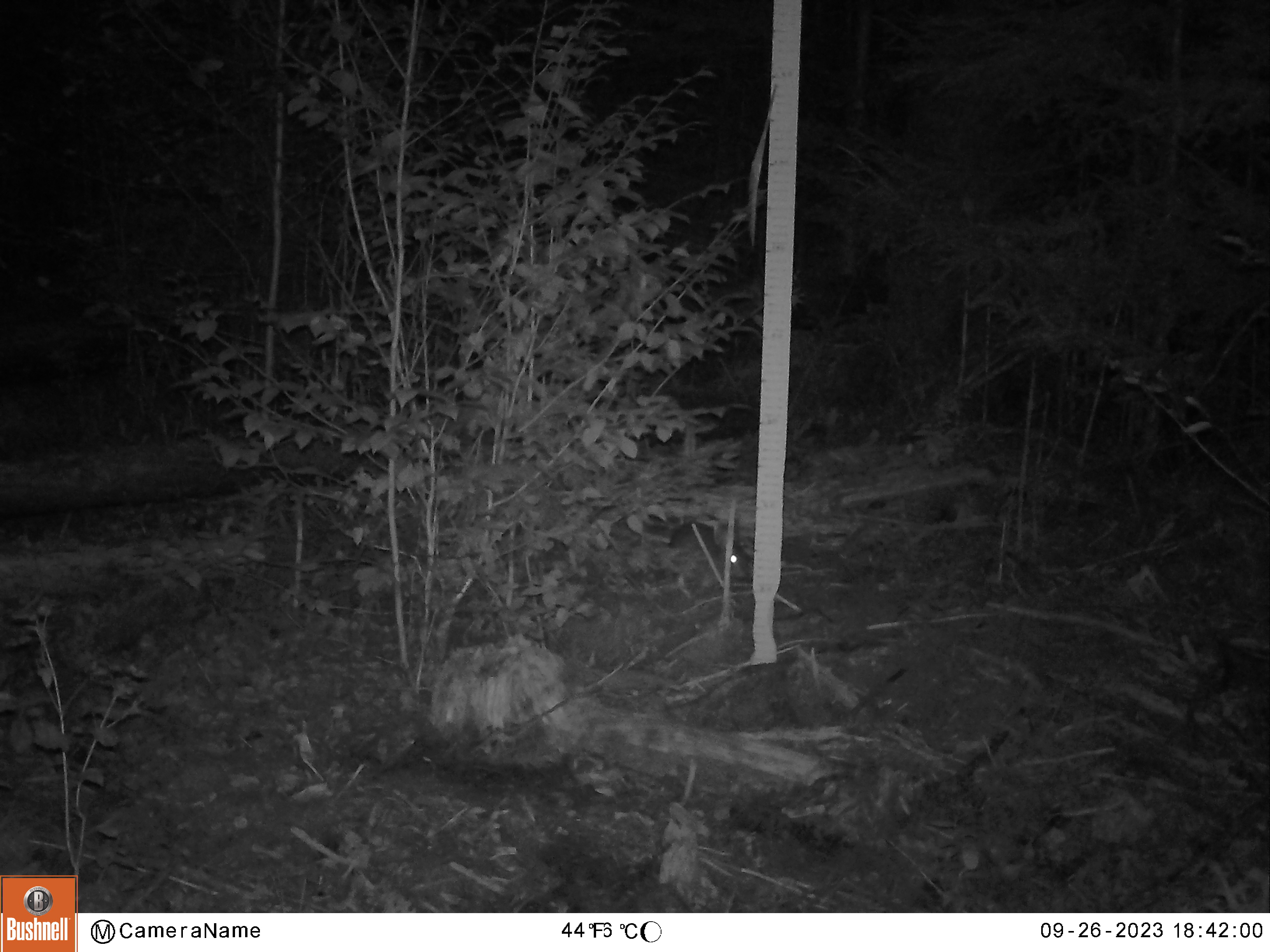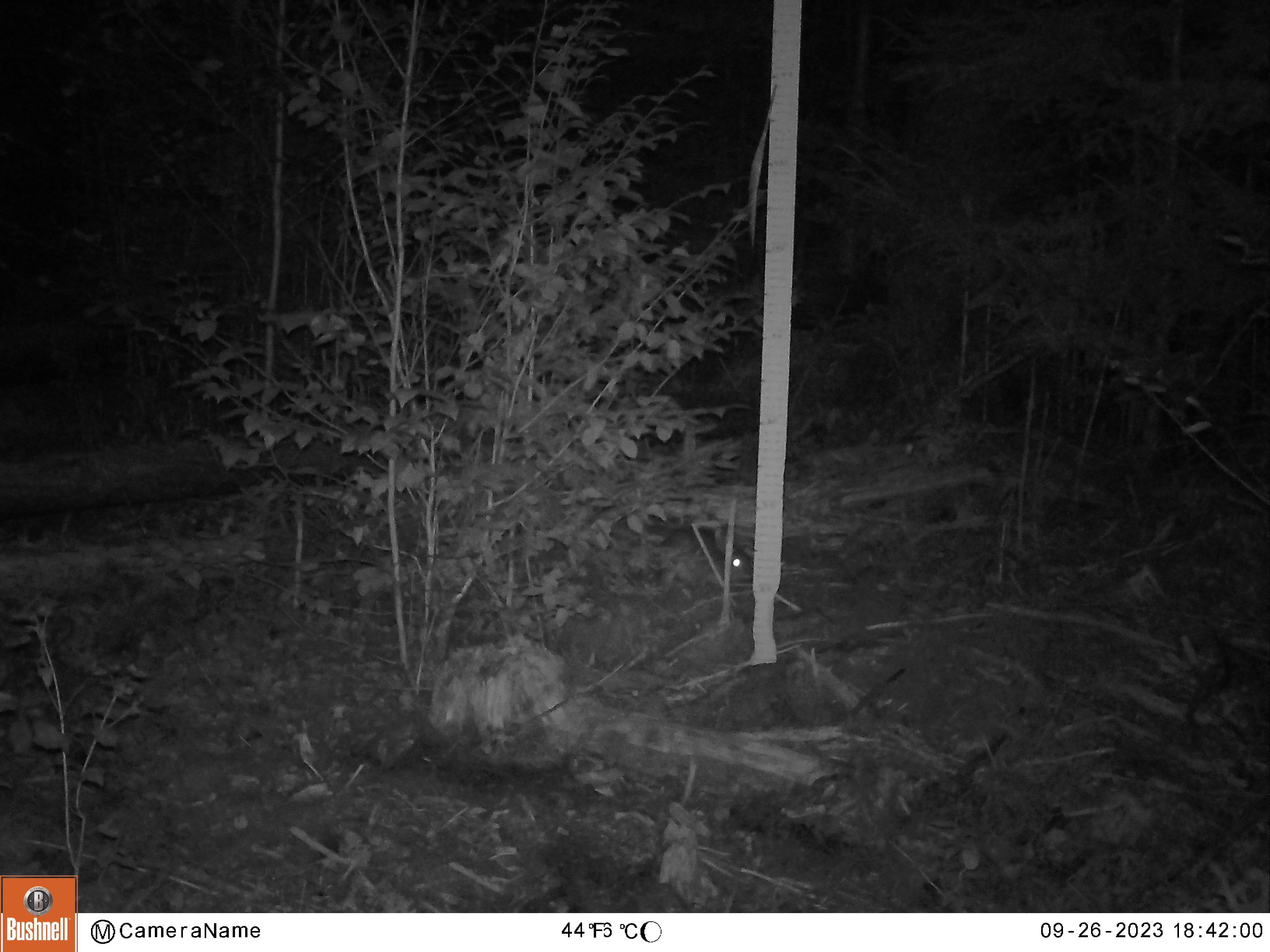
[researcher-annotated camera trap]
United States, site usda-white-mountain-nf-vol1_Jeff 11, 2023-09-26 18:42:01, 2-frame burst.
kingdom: Animalia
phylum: Chordata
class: Mammalia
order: Lagomorpha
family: Leporidae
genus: Lepus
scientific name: Lepus americanus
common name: snowshoe hare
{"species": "snowshoe hare (Lepus americanus)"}